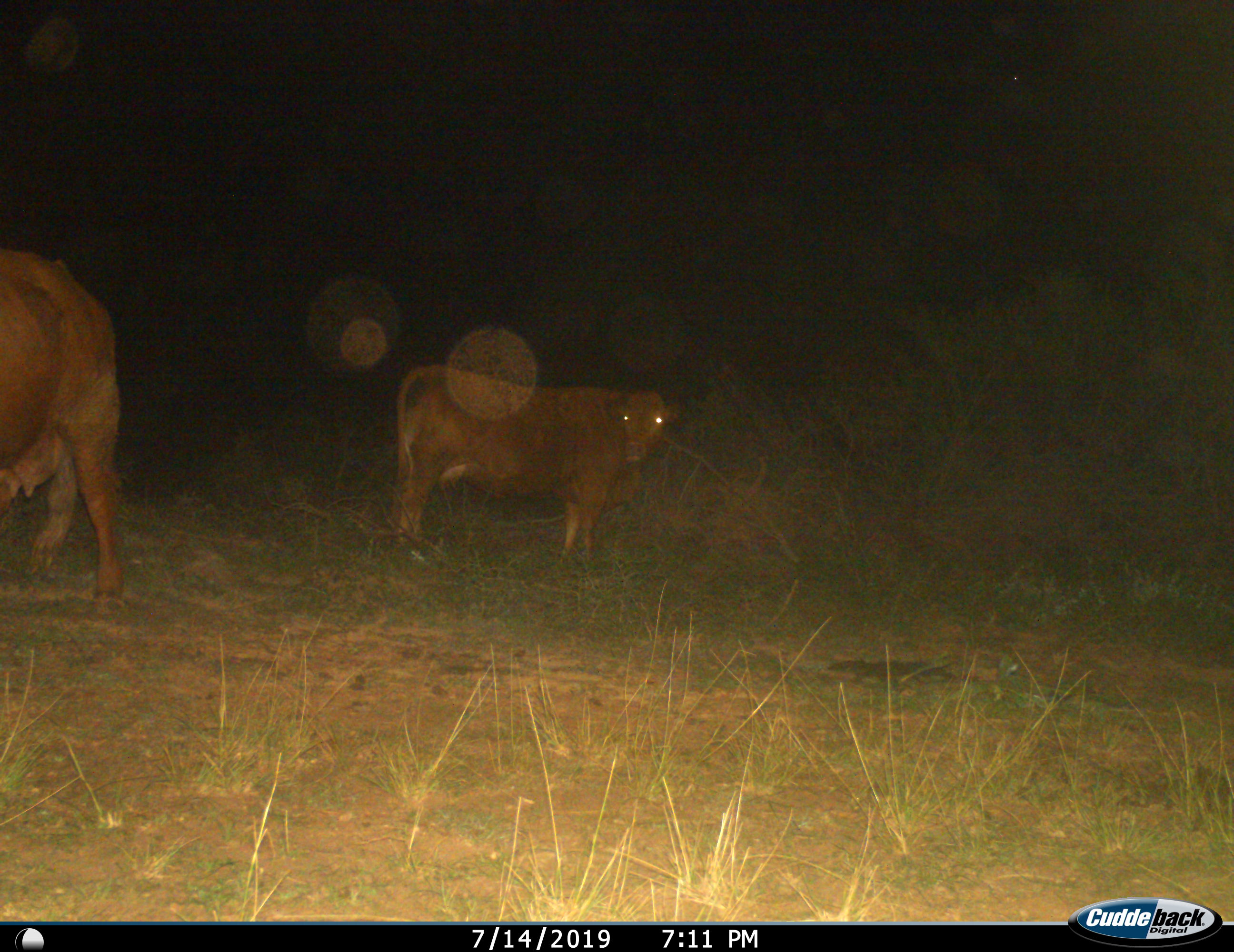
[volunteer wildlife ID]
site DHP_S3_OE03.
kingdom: Animalia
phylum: Chordata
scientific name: Vertebrata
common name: domestic animal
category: domesticanimal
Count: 2.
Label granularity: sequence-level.